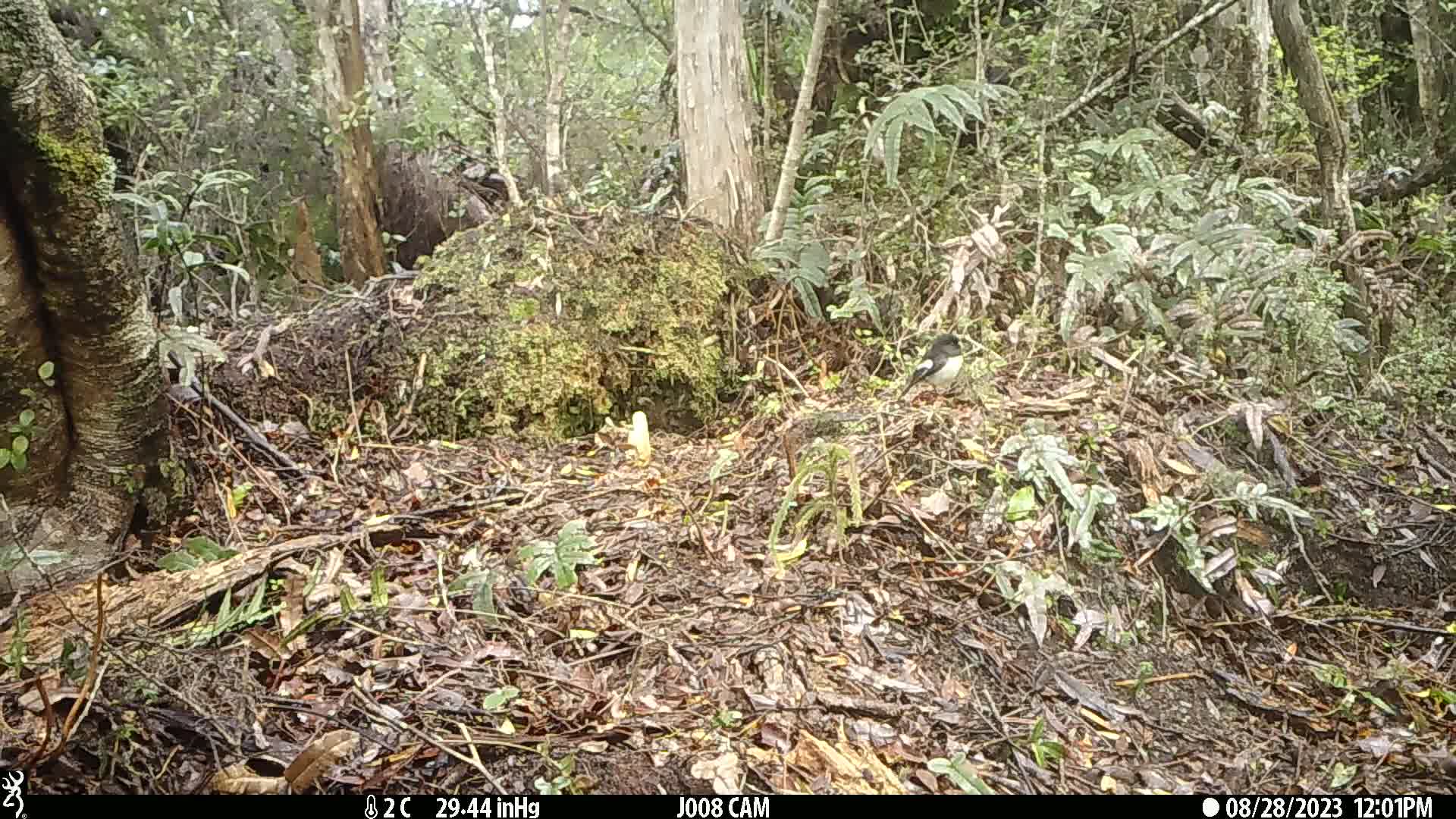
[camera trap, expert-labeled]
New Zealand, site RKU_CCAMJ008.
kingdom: Animalia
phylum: Chordata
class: Aves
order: Passeriformes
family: Petroicidae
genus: Petroica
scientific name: Petroica macrocephala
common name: tomtit